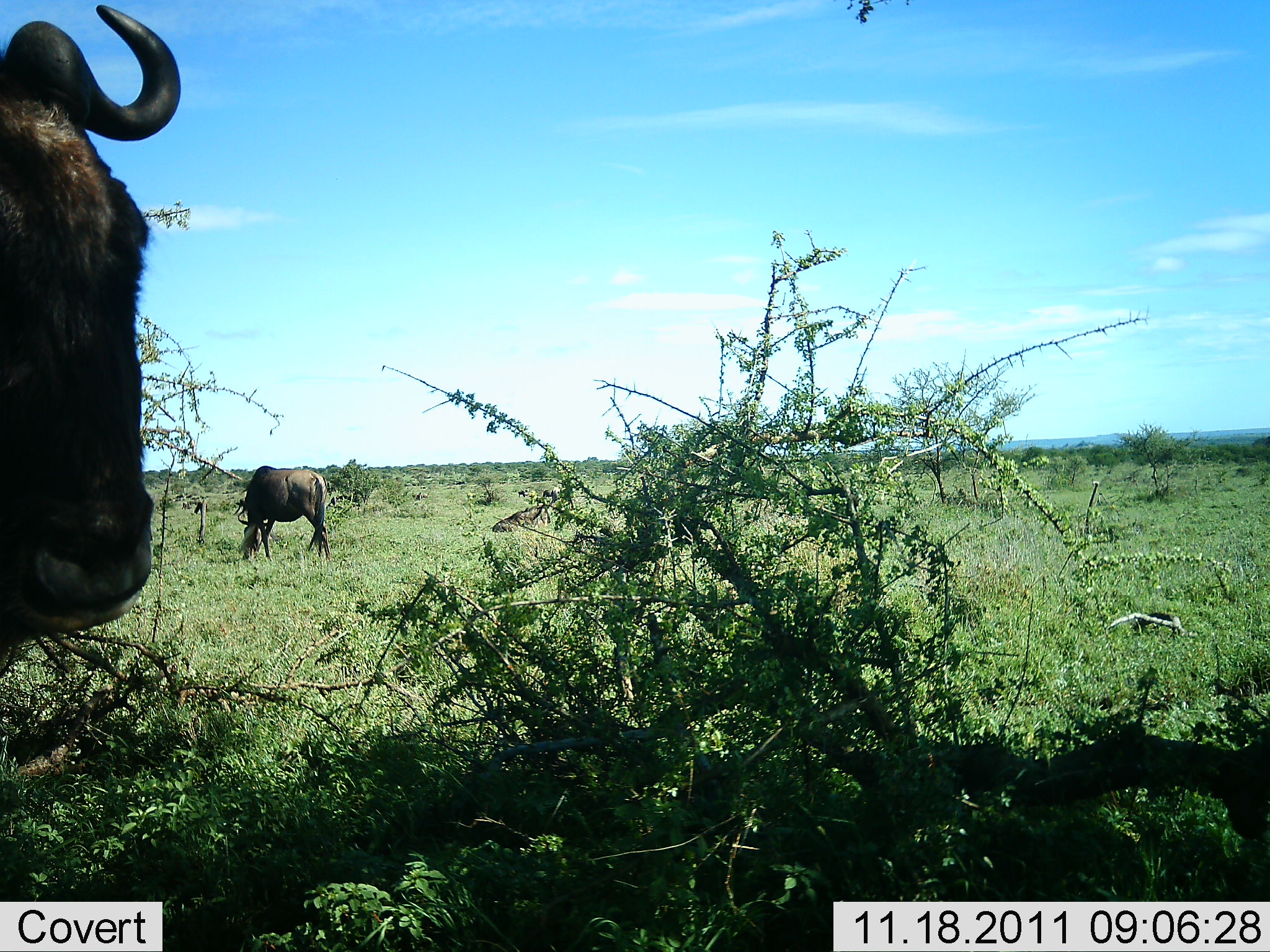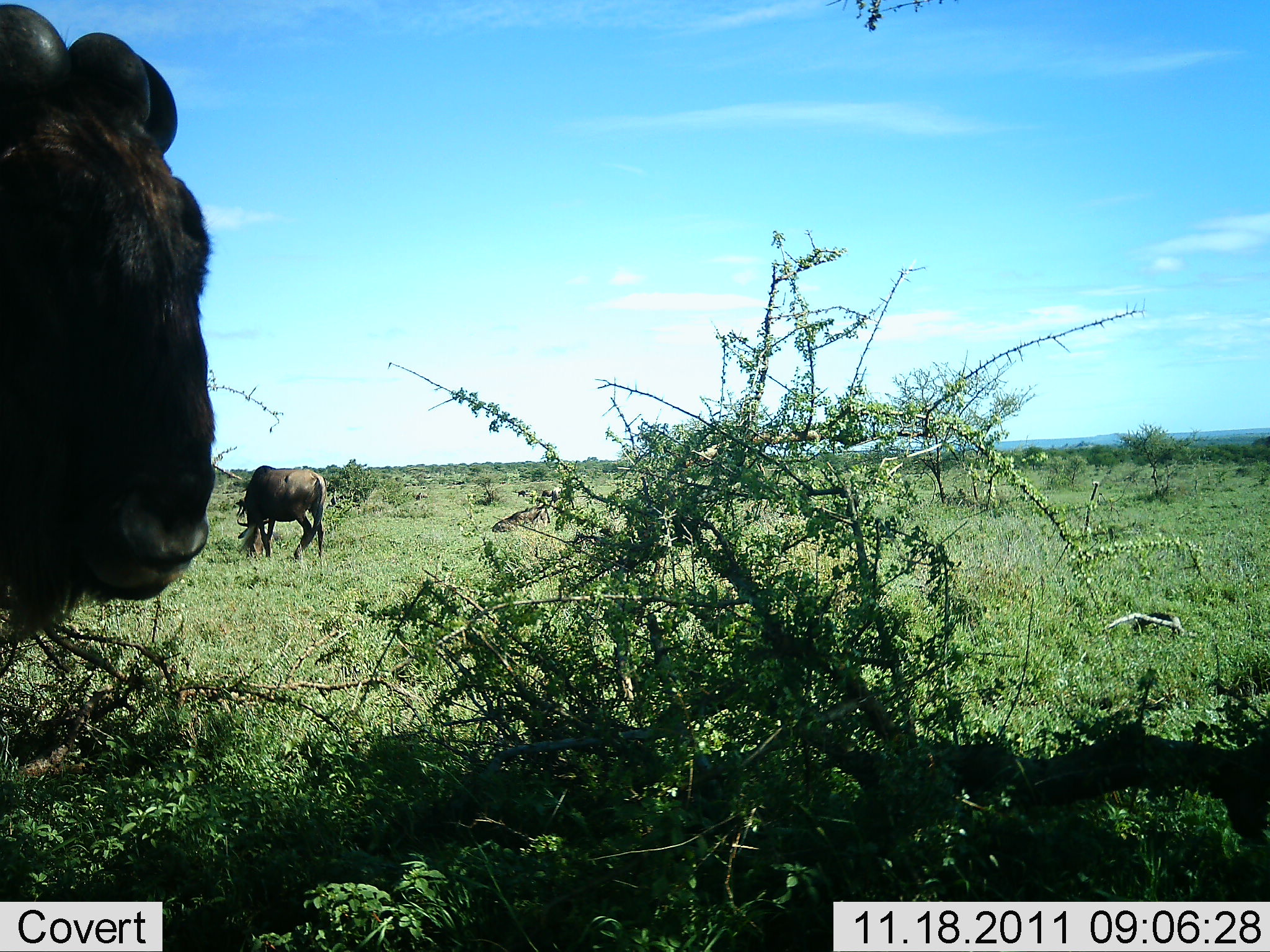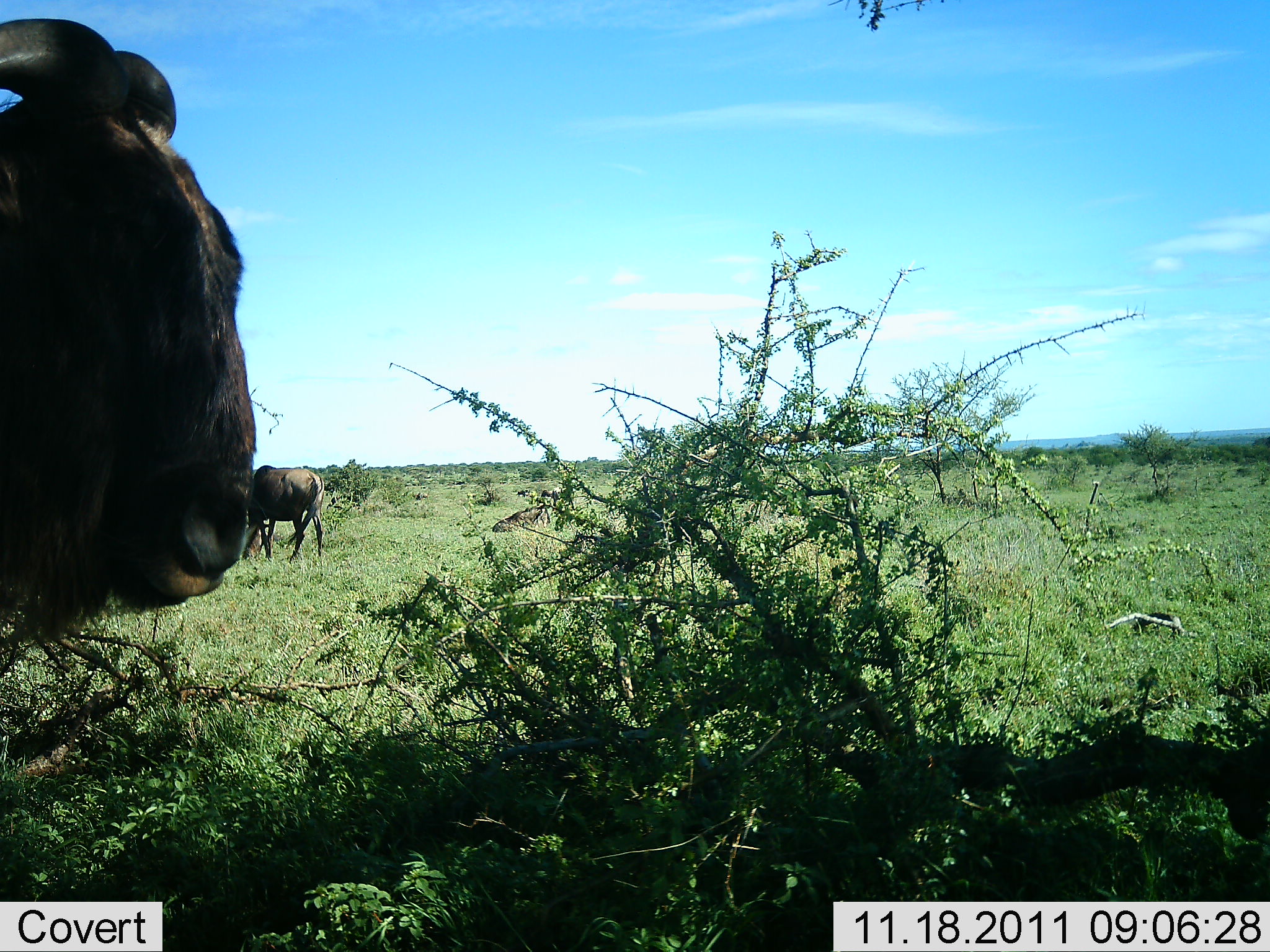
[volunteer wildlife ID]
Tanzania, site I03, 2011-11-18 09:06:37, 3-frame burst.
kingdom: Animalia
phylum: Chordata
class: Mammalia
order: Artiodactyla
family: Bovidae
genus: Connochaetes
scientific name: Connochaetes taurinus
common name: blue wildebeest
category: wildebeest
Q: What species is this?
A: Wildebeest (blue wildebeest) (Connochaetes taurinus).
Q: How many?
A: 2.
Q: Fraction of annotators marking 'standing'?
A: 67%.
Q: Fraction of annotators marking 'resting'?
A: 17%.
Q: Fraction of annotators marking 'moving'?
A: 17%.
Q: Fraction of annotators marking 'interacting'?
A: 0%.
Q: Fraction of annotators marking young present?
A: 0%.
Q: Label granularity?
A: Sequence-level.